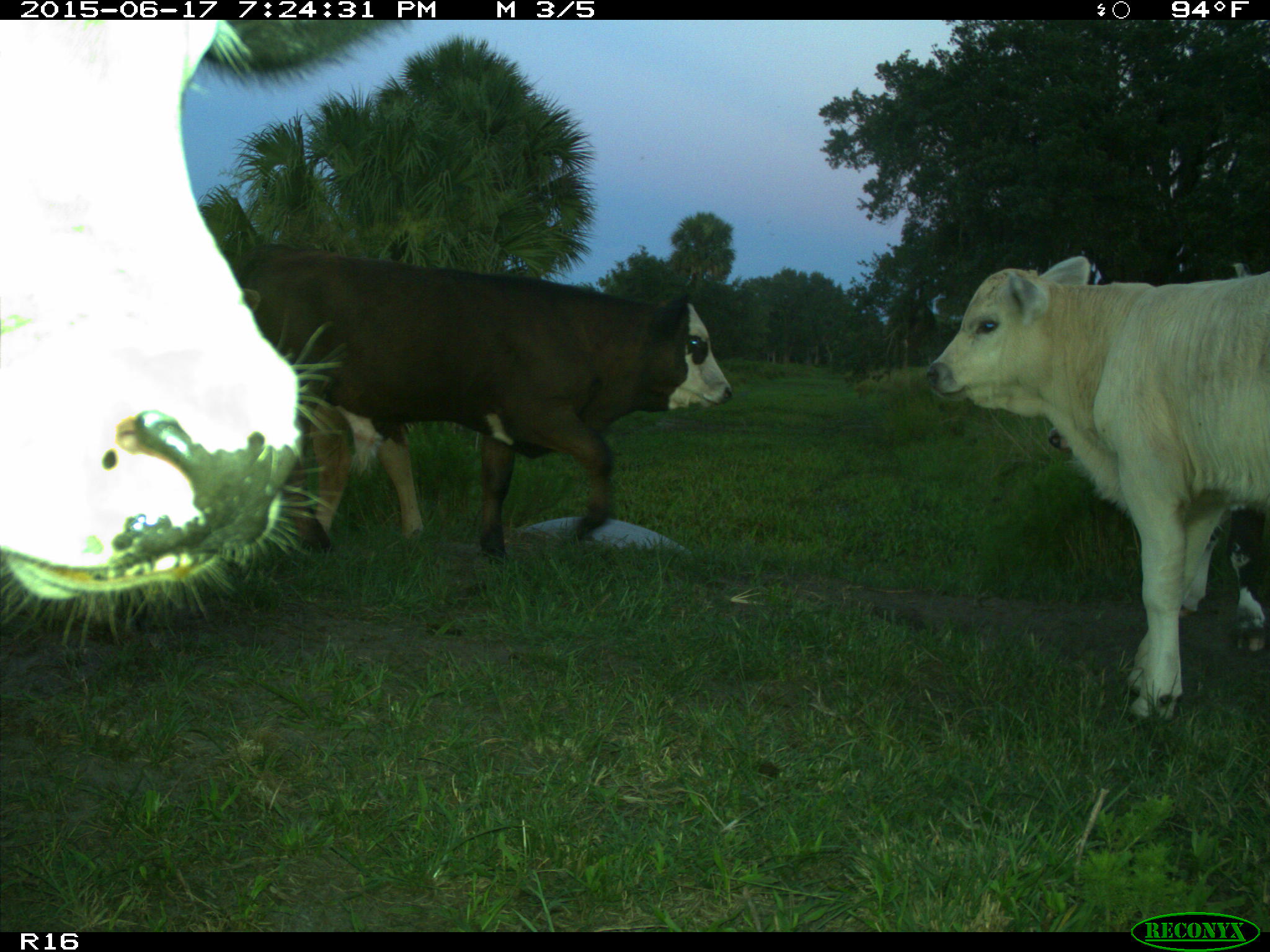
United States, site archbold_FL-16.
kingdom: Animalia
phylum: Chordata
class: Mammalia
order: Artiodactyla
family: Bovidae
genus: Bos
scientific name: Bos taurus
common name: domestic cow